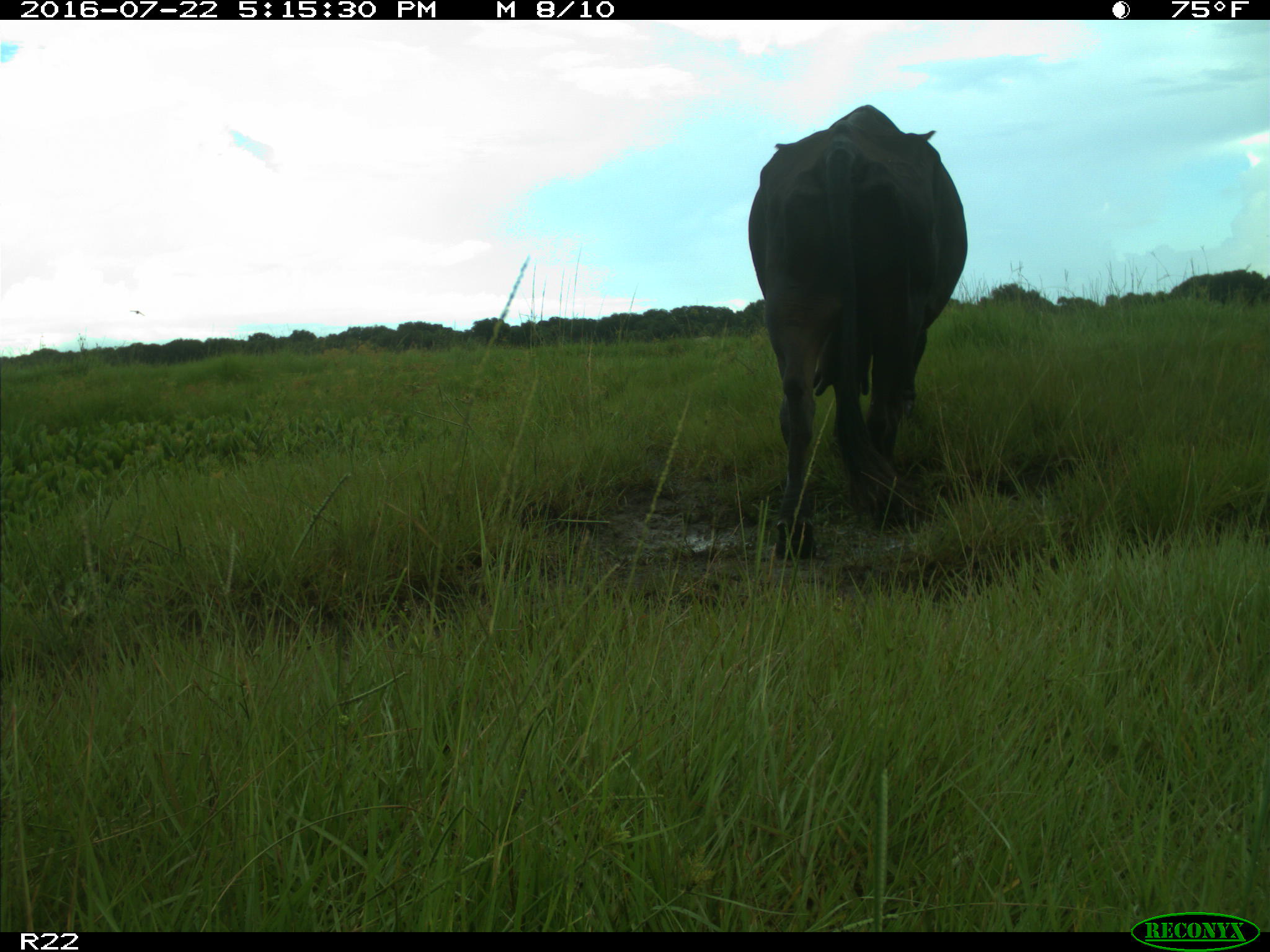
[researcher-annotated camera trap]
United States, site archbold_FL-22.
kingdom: Animalia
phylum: Chordata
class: Mammalia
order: Artiodactyla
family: Bovidae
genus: Bos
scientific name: Bos taurus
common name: domestic cow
Bos taurus (domestic cow).